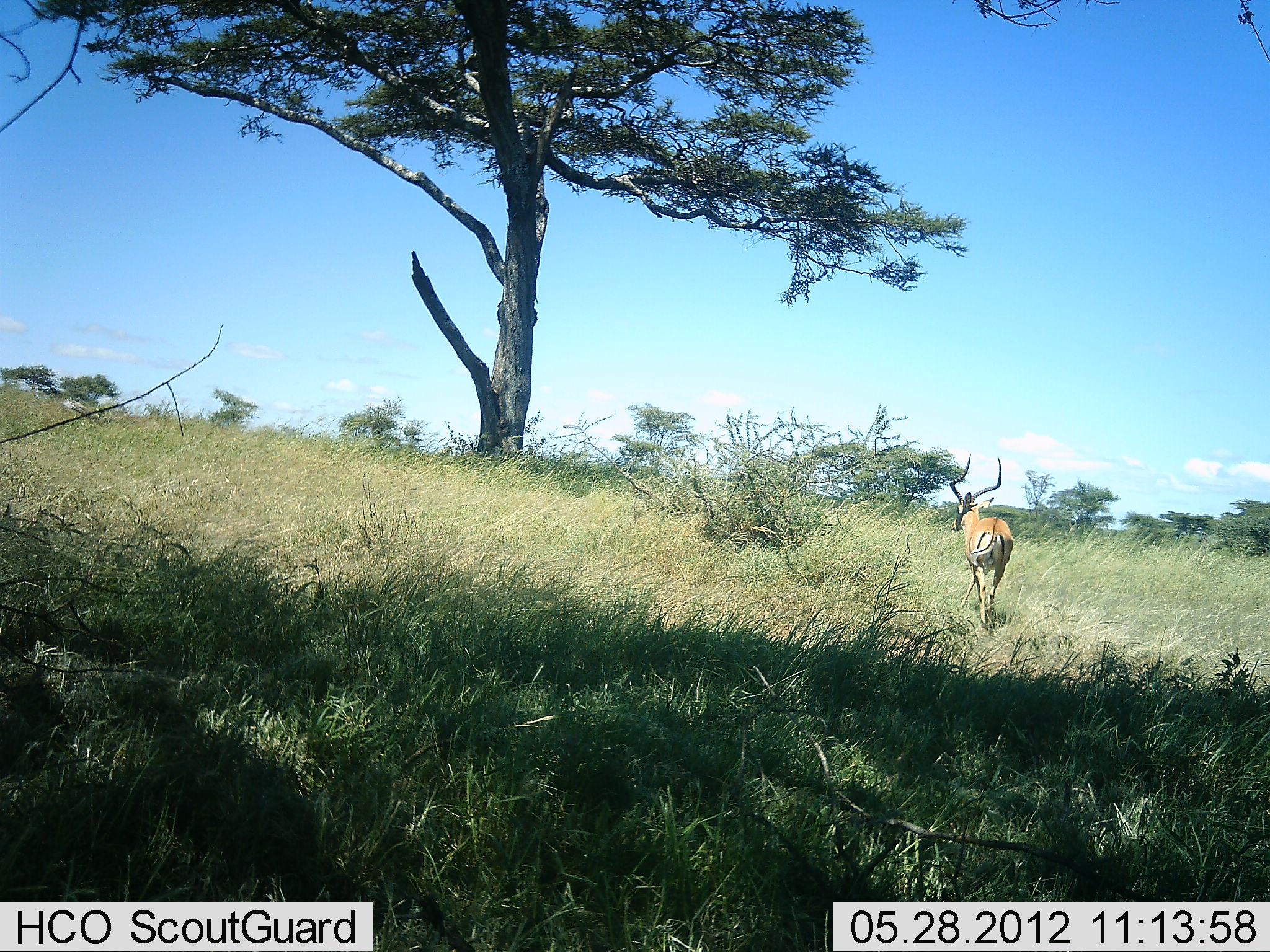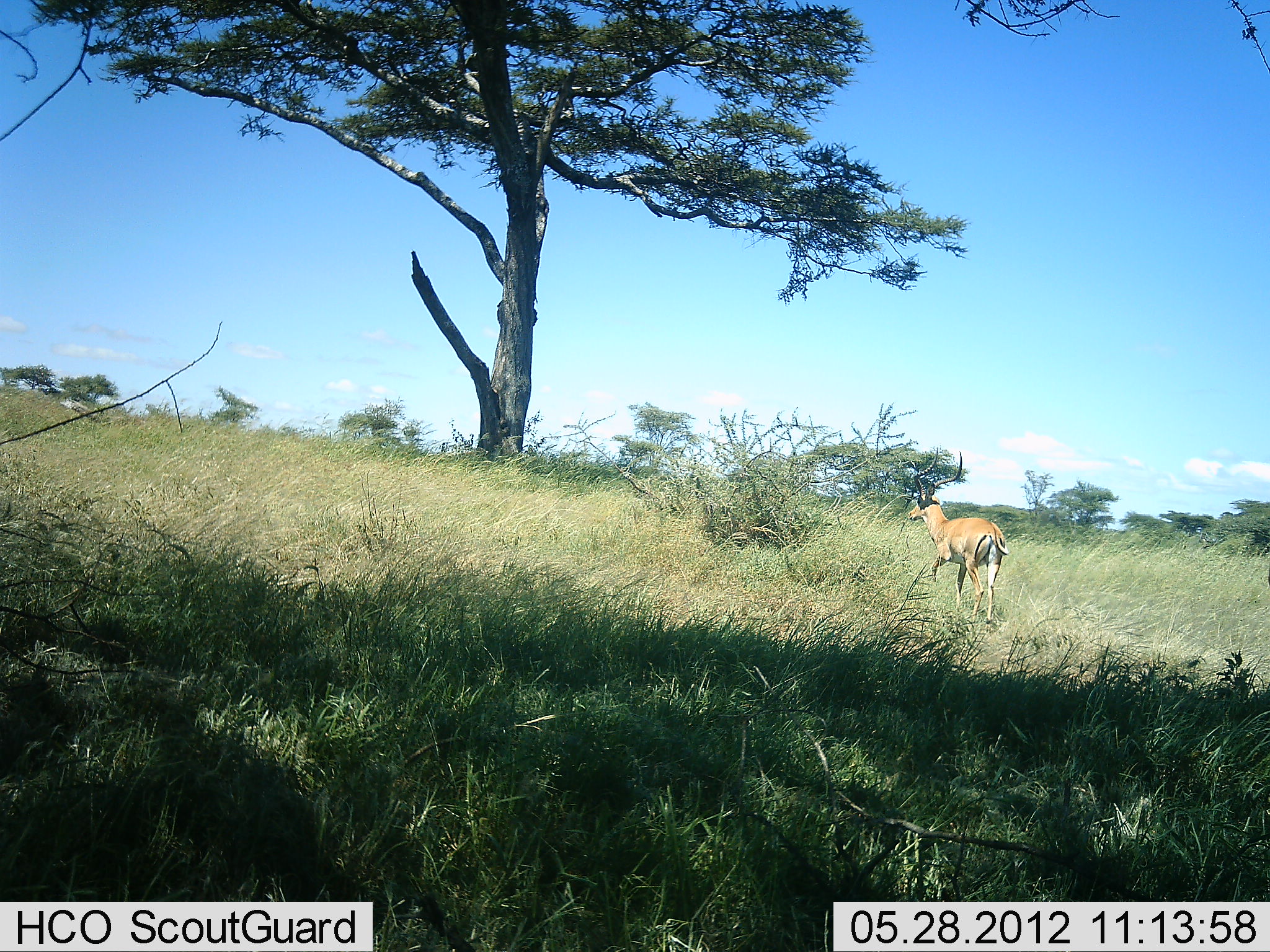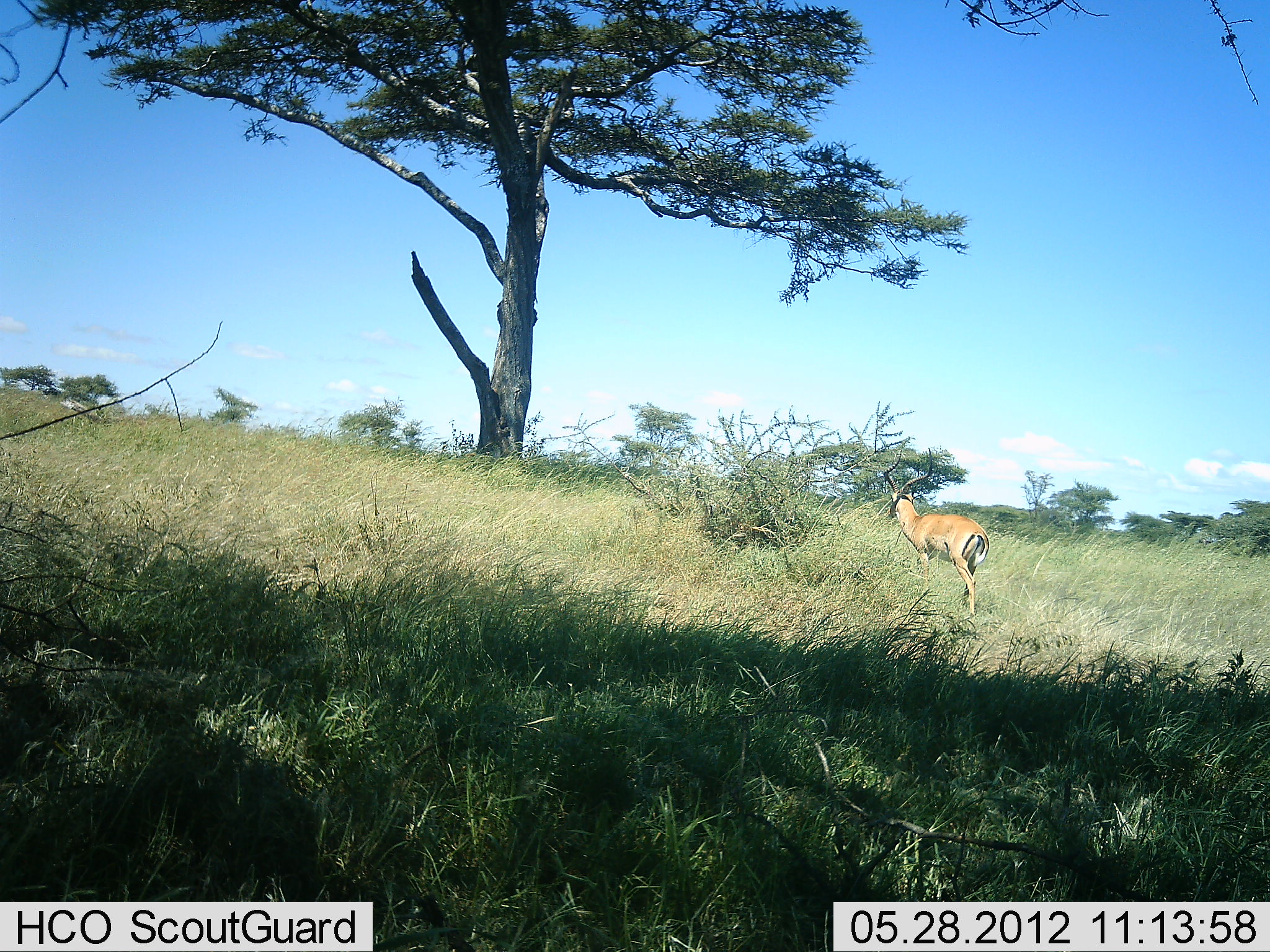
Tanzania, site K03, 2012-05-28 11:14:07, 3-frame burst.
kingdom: Animalia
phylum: Chordata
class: Mammalia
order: Artiodactyla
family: Bovidae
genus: Aepyceros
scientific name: Aepyceros melampus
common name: impala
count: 1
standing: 10%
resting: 0%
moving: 100%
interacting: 0%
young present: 0%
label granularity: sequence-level